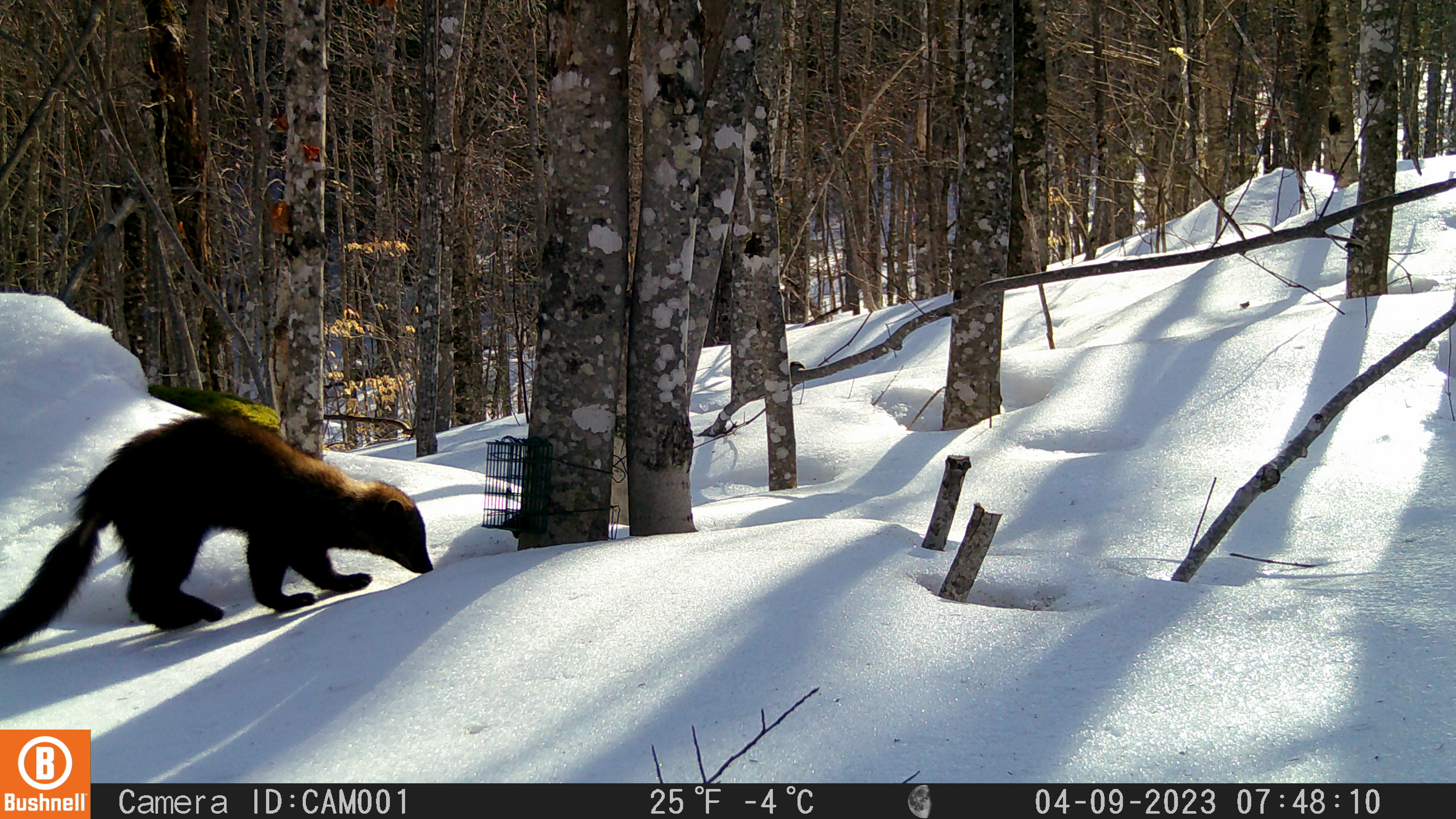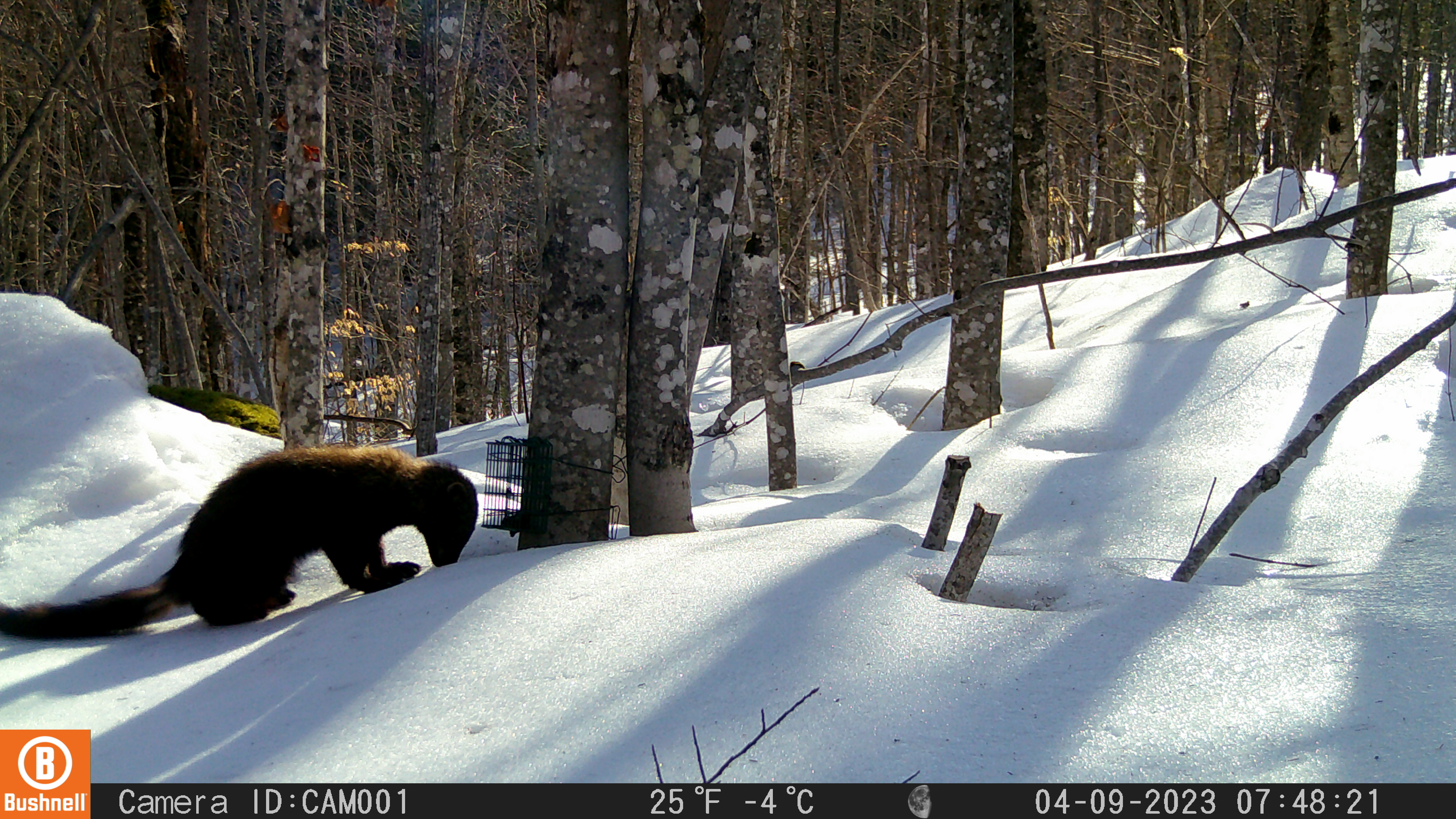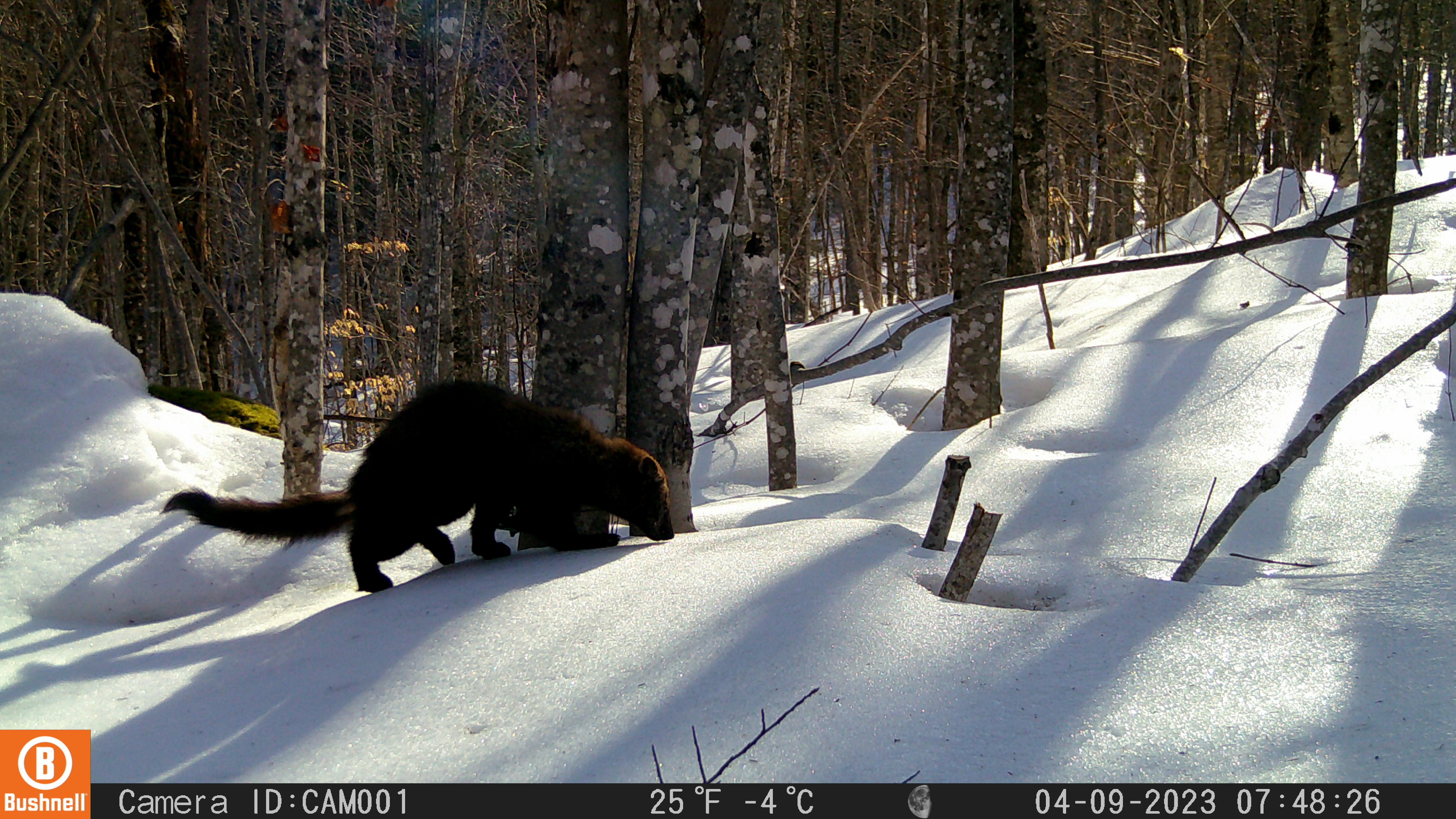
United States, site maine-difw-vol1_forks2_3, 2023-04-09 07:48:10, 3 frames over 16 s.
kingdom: Animalia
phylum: Chordata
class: Mammalia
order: Carnivora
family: Mustelidae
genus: Pekania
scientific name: Pekania pennanti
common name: fisher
Fisher (Pekania pennanti).